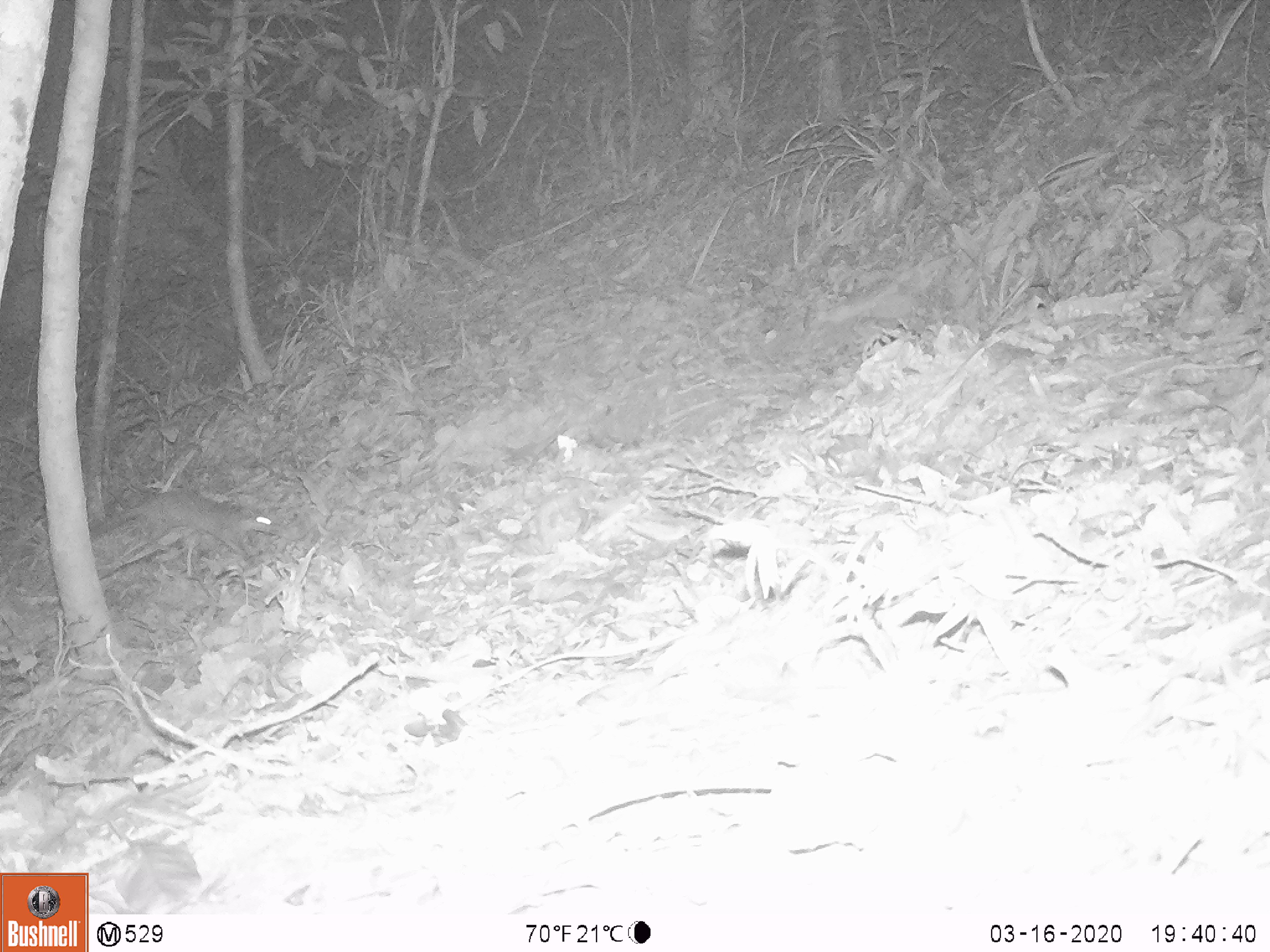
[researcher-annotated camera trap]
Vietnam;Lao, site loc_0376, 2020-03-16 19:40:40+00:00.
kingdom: Animalia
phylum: Chordata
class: Mammalia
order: Carnivora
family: Mustelidae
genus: Melogale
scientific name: Melogale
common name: ferret badger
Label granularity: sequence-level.